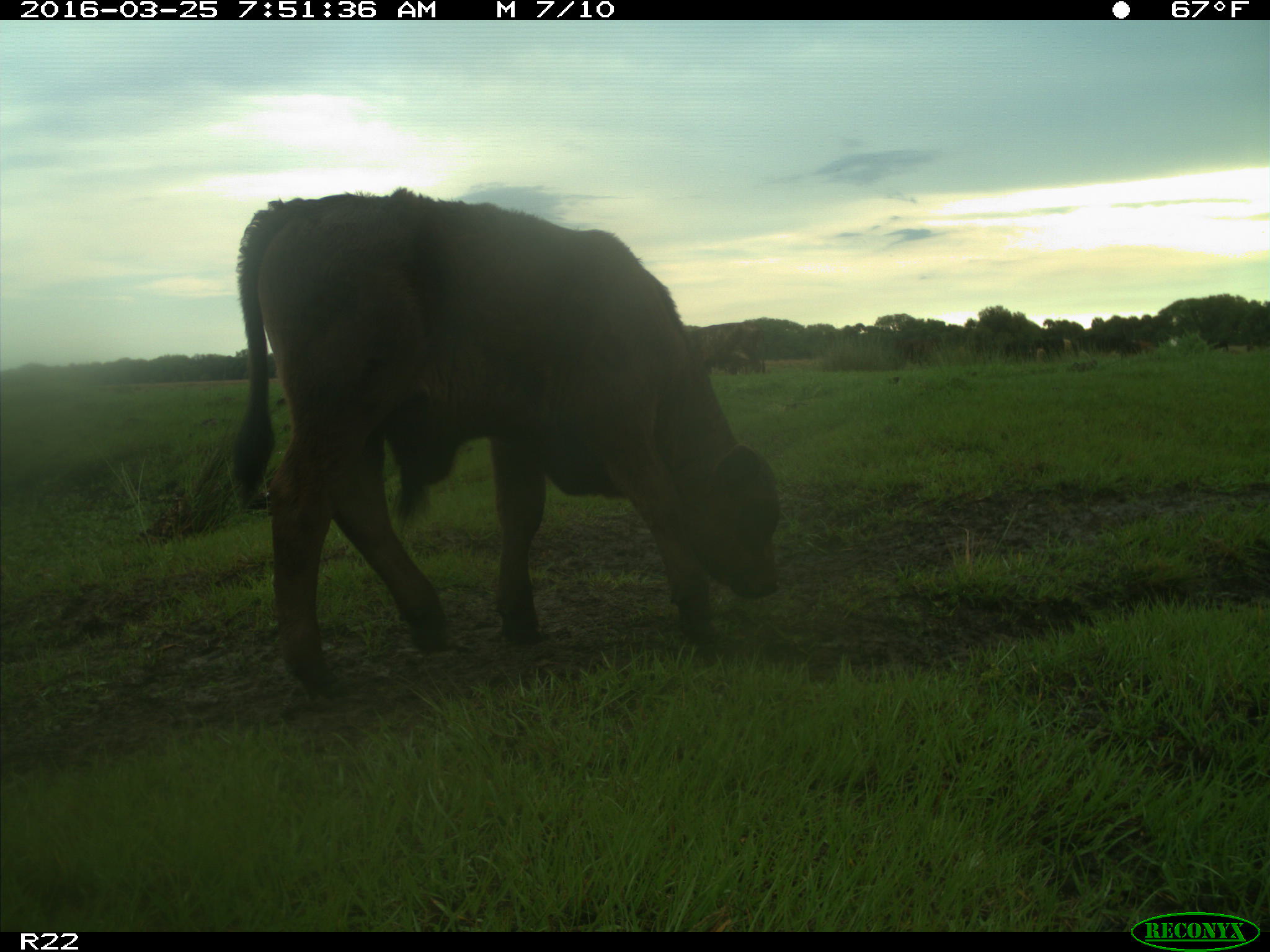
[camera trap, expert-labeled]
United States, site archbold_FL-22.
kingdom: Animalia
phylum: Chordata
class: Mammalia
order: Artiodactyla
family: Bovidae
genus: Bos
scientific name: Bos taurus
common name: domestic cow